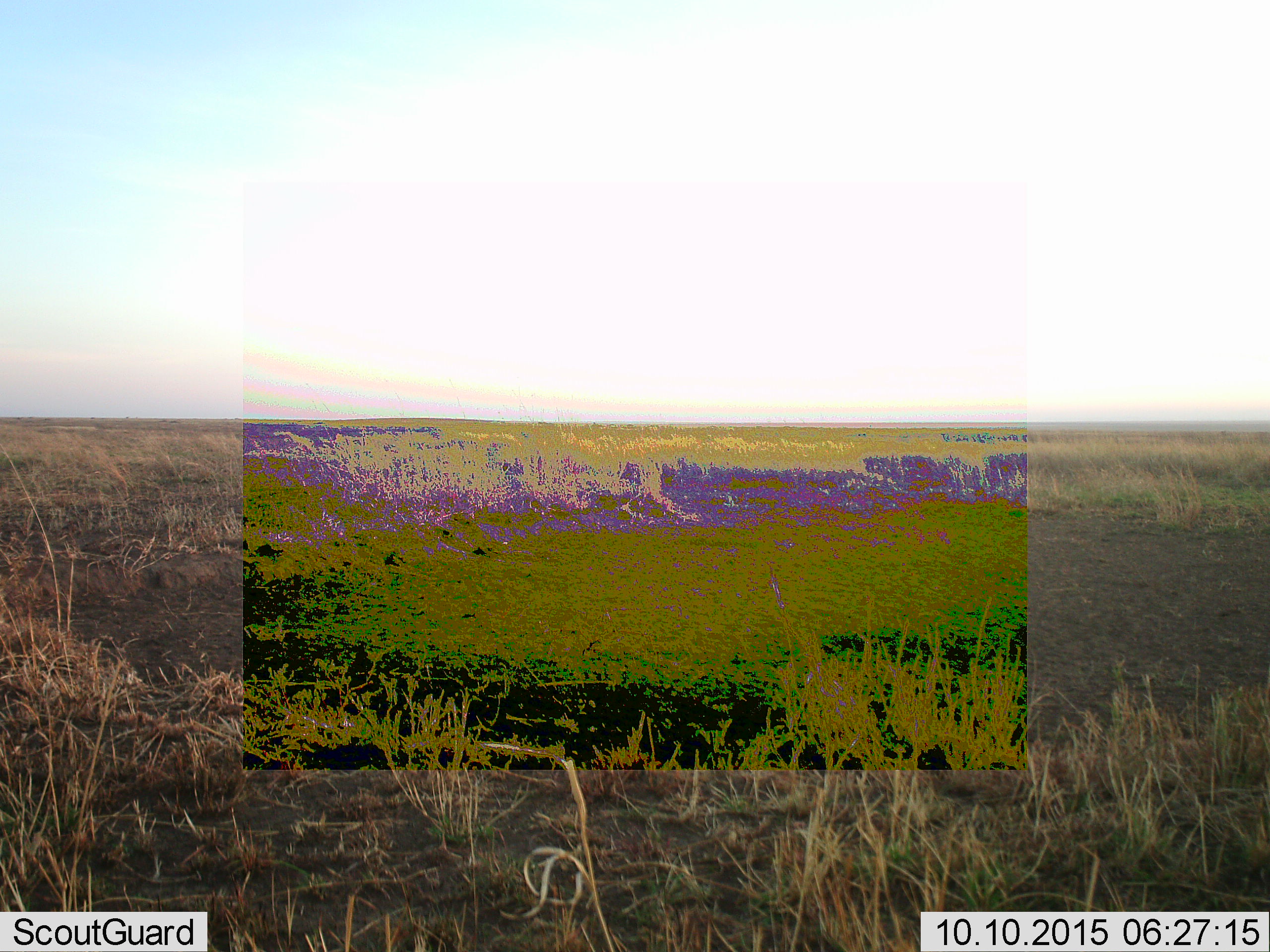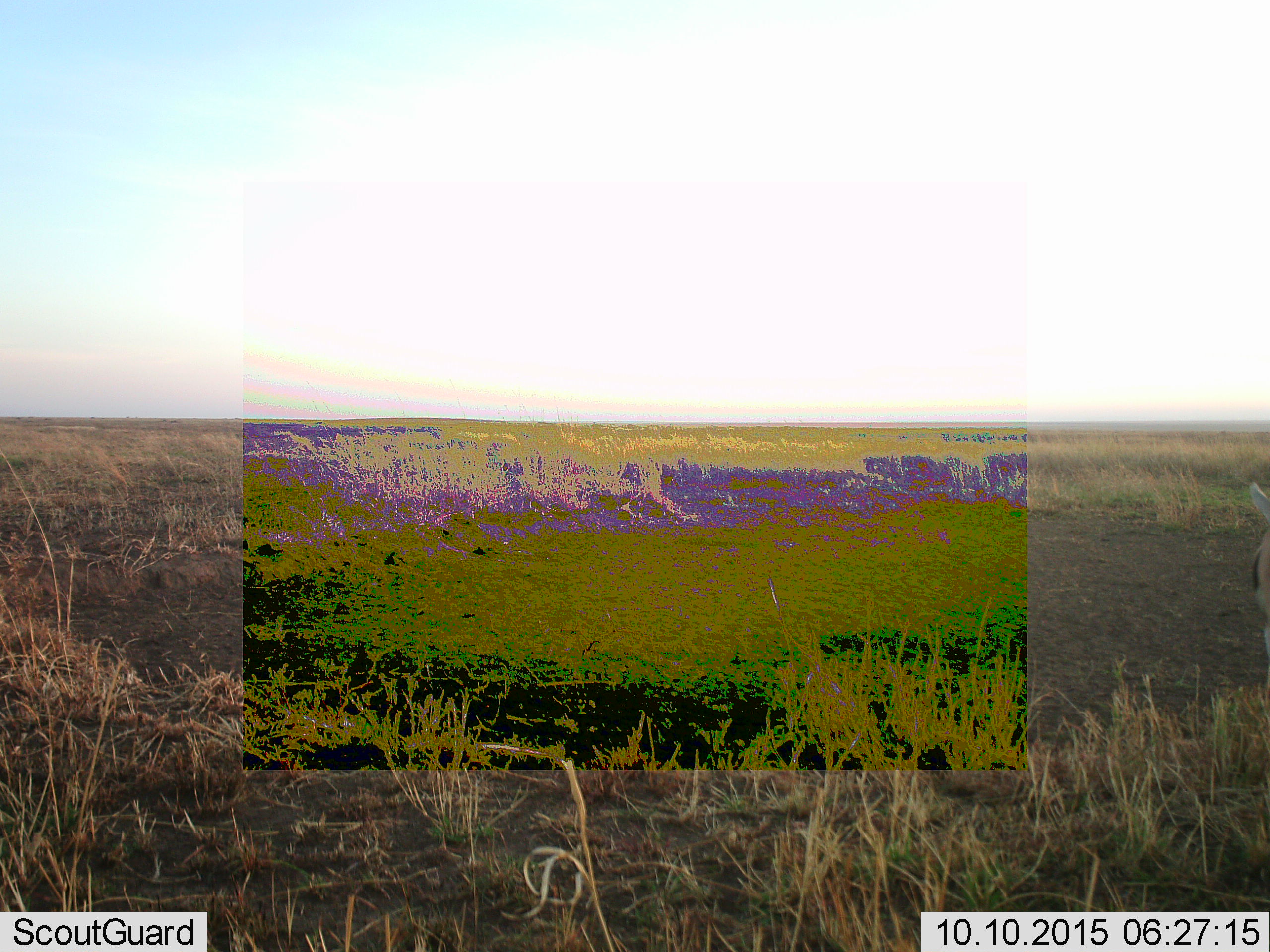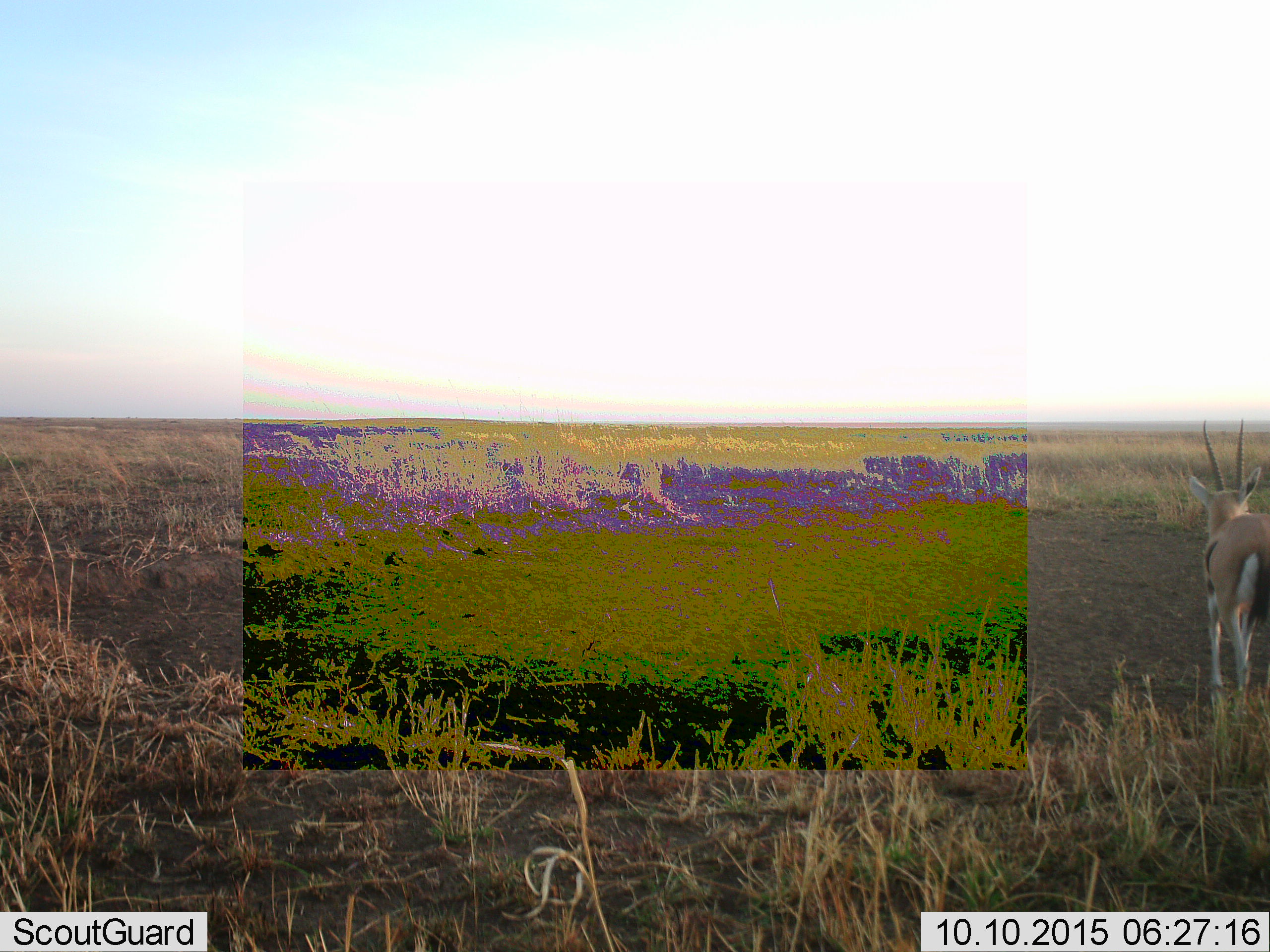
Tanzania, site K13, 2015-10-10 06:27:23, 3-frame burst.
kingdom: Animalia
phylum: Chordata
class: Mammalia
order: Artiodactyla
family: Bovidae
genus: Eudorcas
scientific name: Eudorcas thomsonii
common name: thomson's gazelle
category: gazellethomsons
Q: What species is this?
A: Gazellethomsons (thomson's gazelle) (Eudorcas thomsonii).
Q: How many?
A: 1.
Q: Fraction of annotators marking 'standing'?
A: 17%.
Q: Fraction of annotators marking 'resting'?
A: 0%.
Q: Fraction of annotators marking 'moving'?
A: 83%.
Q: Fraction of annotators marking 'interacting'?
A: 0%.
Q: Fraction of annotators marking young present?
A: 0%.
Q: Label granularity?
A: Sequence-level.